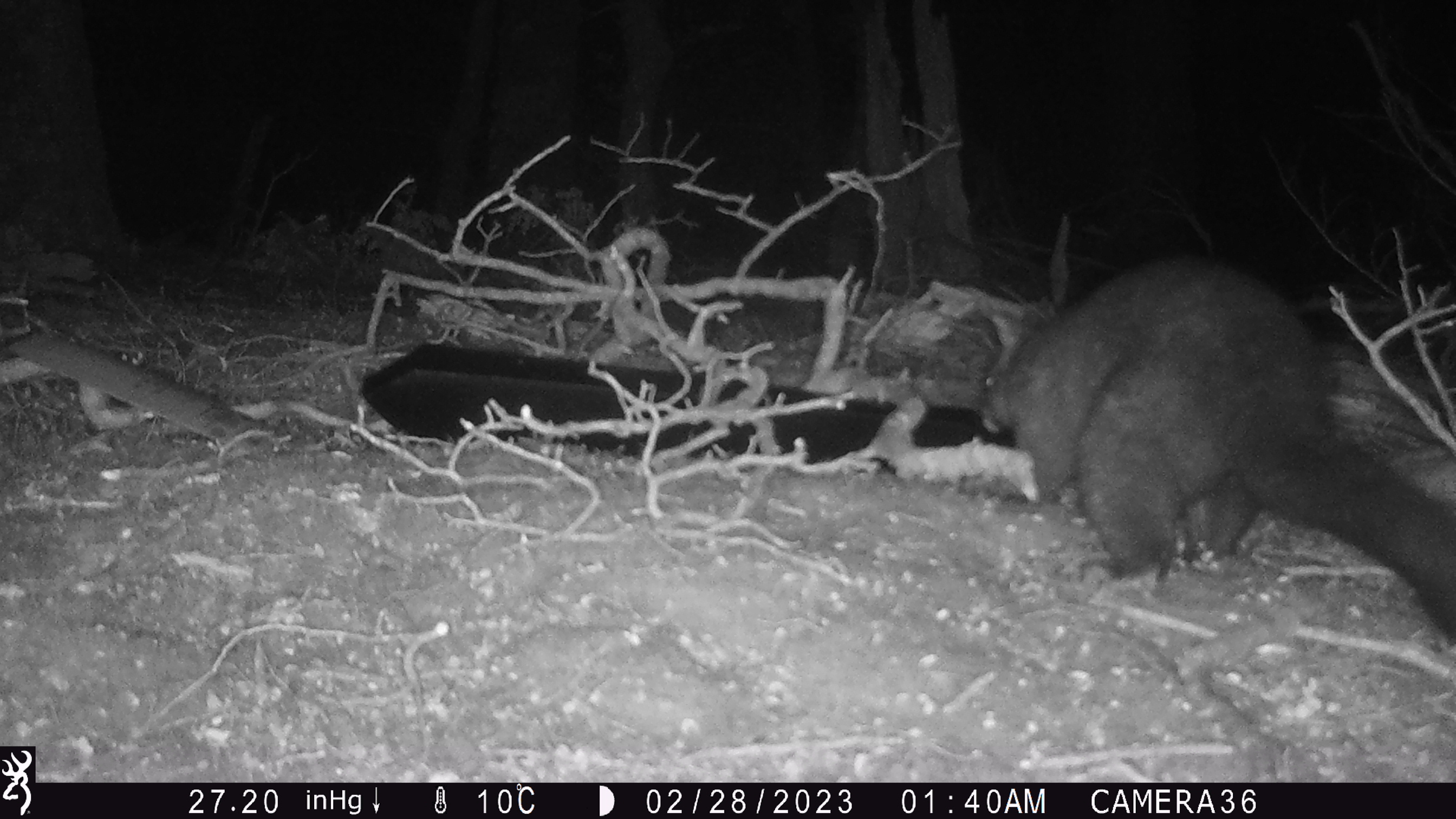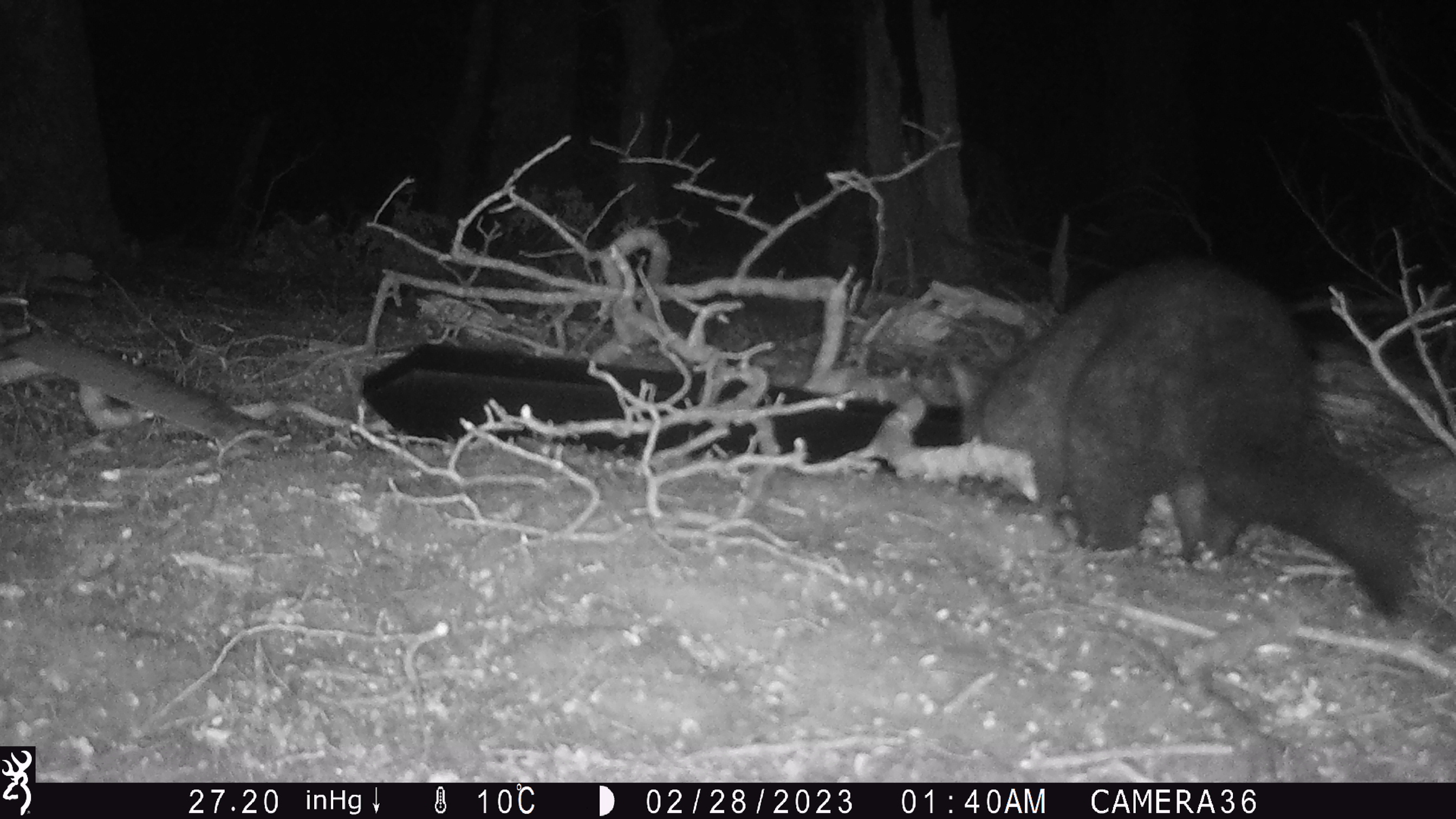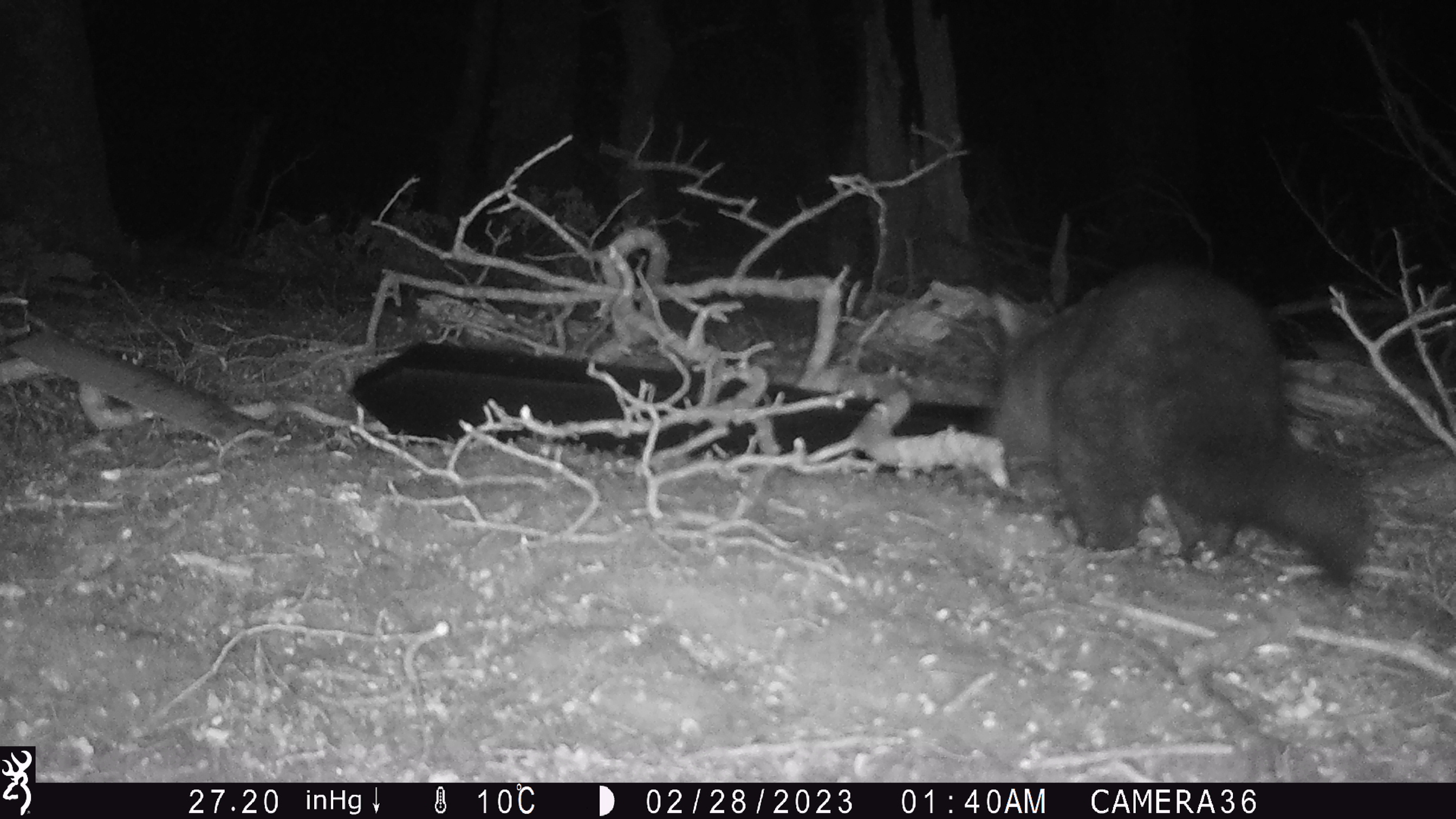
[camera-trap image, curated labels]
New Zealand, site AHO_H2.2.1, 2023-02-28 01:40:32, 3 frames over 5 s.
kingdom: Animalia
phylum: Chordata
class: Mammalia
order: Carnivora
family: Mustelidae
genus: Mustela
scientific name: Mustela erminea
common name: stoat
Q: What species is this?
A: Stoat (Mustela erminea).